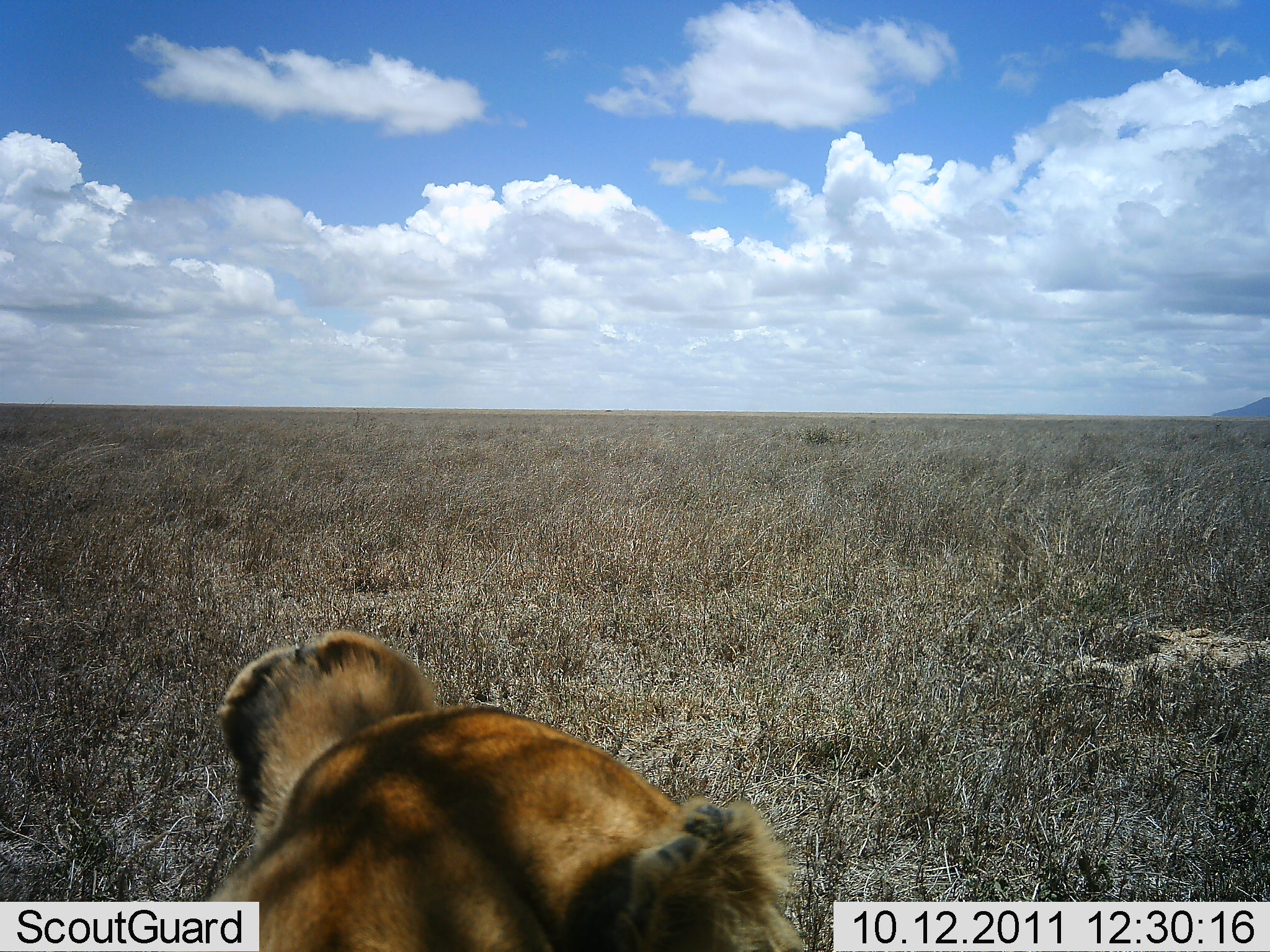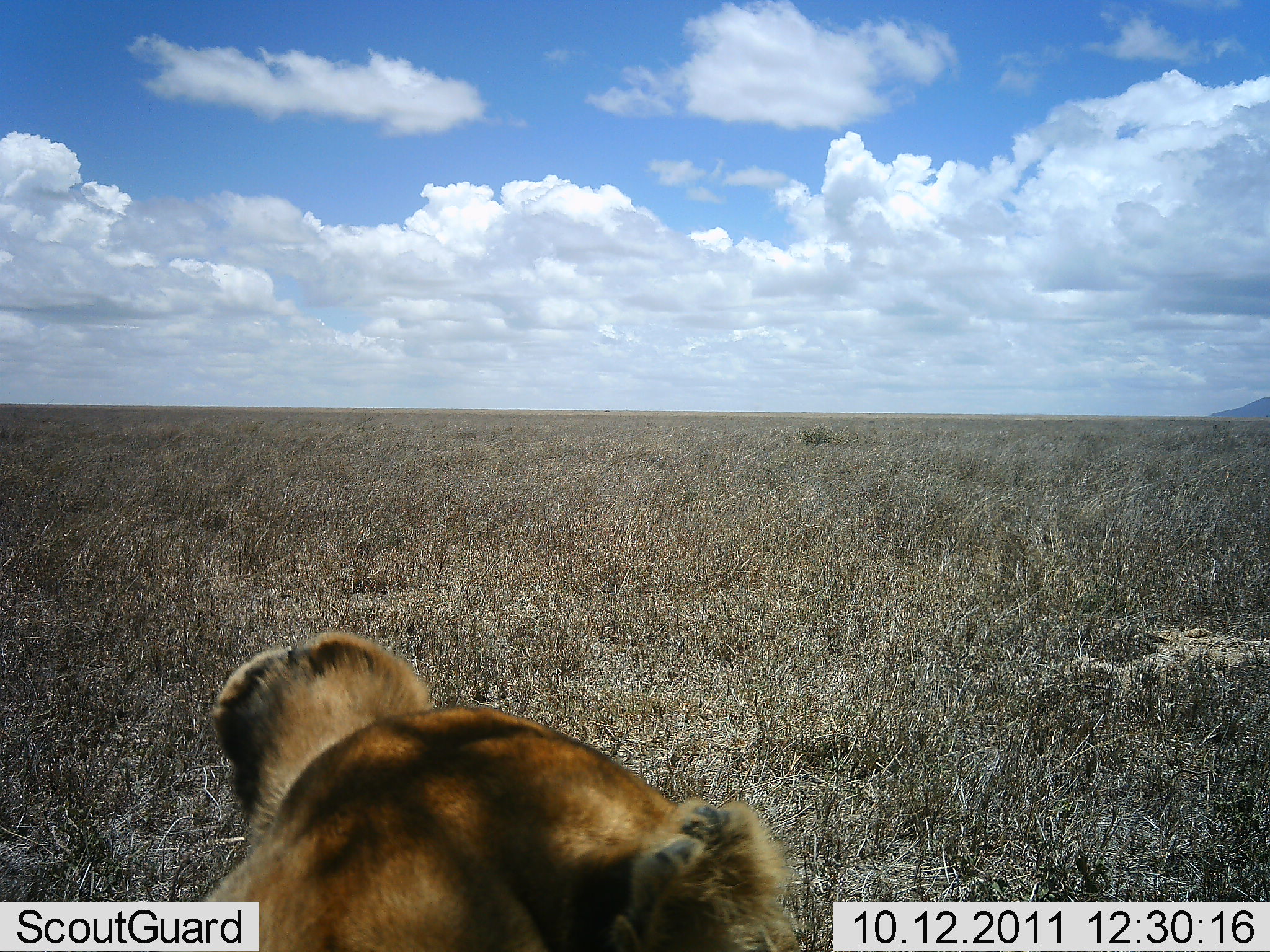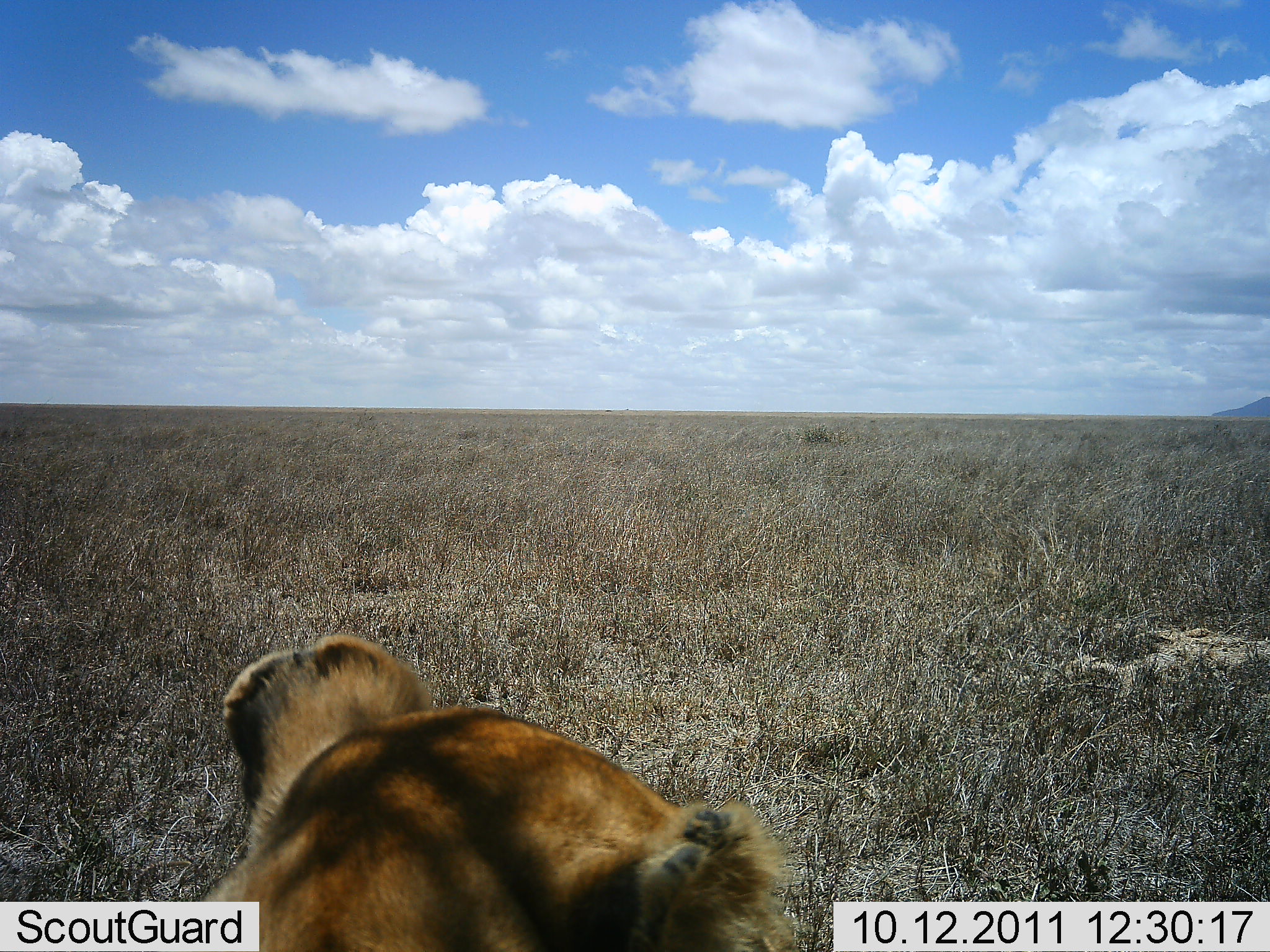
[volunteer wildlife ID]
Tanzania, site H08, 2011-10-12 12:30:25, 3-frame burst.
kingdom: Animalia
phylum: Chordata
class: Mammalia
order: Carnivora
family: Felidae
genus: Panthera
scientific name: Panthera leo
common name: lion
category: lionfemale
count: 1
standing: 0%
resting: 100%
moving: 0%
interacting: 0%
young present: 0%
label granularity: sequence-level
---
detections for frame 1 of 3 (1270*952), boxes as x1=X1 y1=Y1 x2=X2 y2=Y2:
animal: x1=194 y1=628 x2=805 y2=952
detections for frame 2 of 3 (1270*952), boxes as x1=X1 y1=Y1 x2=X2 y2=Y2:
animal: x1=202 y1=630 x2=802 y2=952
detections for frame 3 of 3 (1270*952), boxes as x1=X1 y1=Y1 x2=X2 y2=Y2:
animal: x1=198 y1=633 x2=799 y2=952